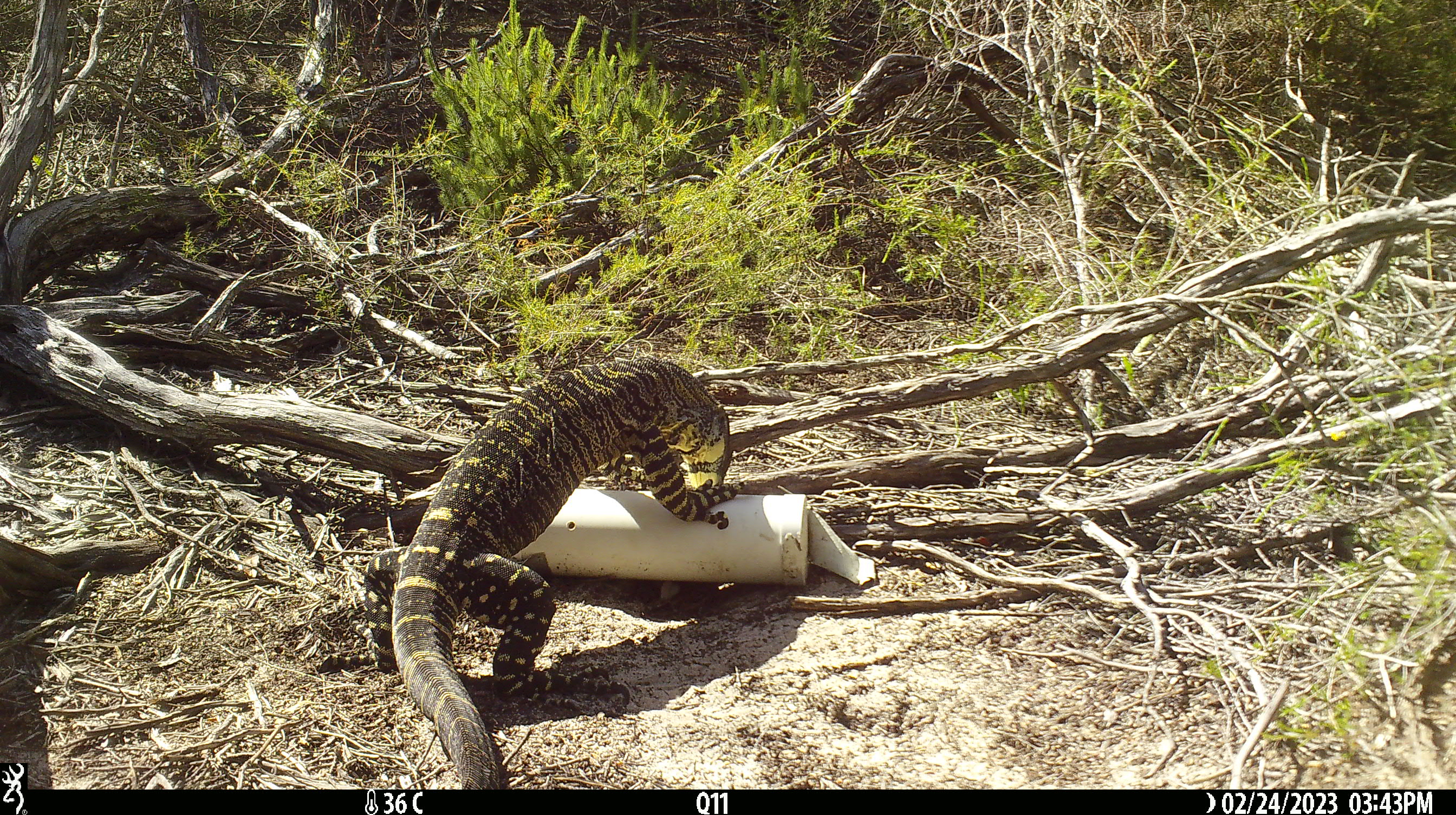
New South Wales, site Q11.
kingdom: Animalia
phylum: Chordata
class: Reptilia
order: Squamata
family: Varanidae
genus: Varanus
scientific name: Varanus varius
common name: lace monitor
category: goanna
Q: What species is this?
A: Goanna (lace monitor) (Varanus varius).